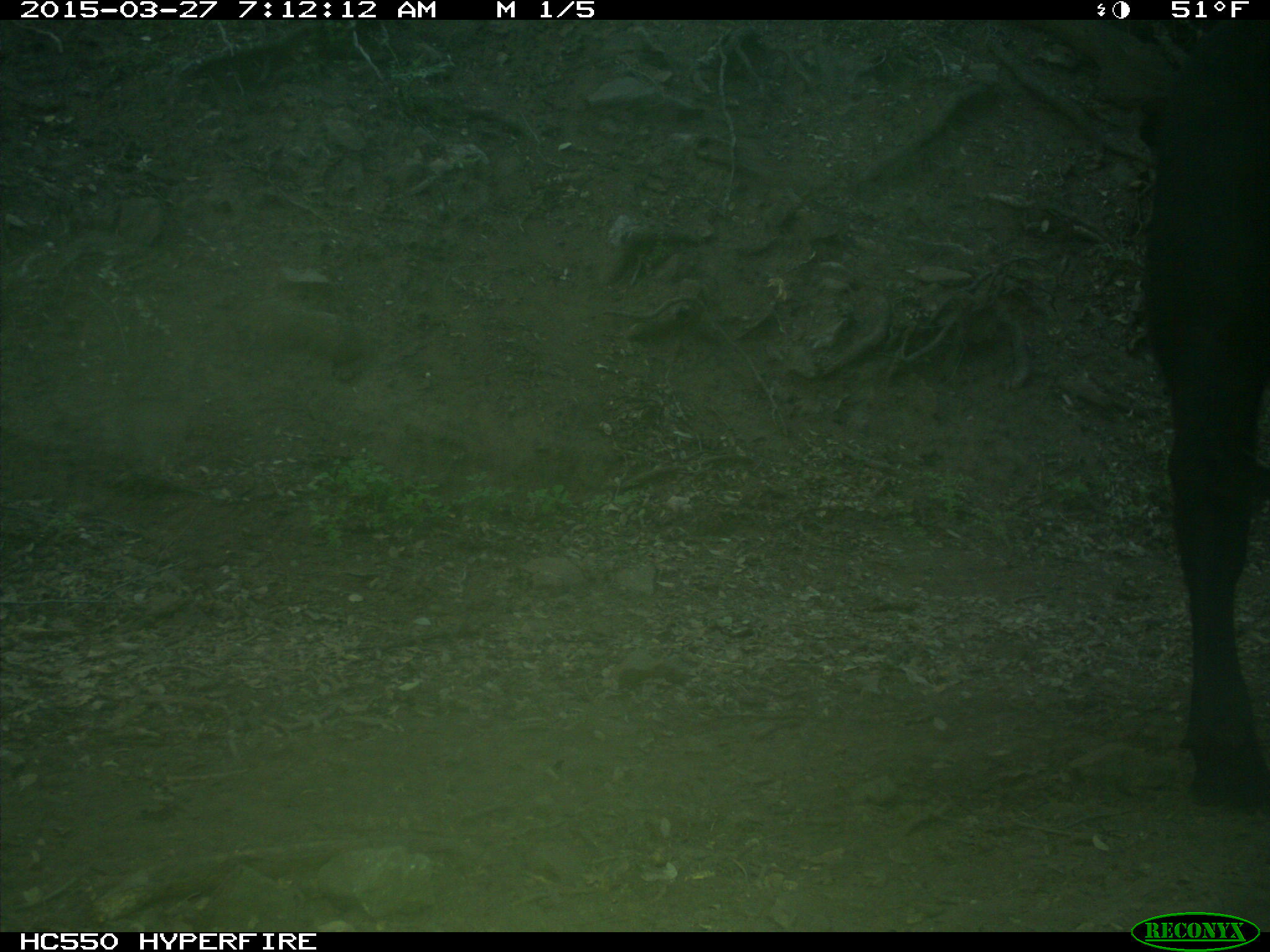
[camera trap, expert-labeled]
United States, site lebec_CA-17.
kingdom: Animalia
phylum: Chordata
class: Mammalia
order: Artiodactyla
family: Bovidae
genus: Bos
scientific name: Bos taurus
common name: domestic cow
Bos taurus (domestic cow).